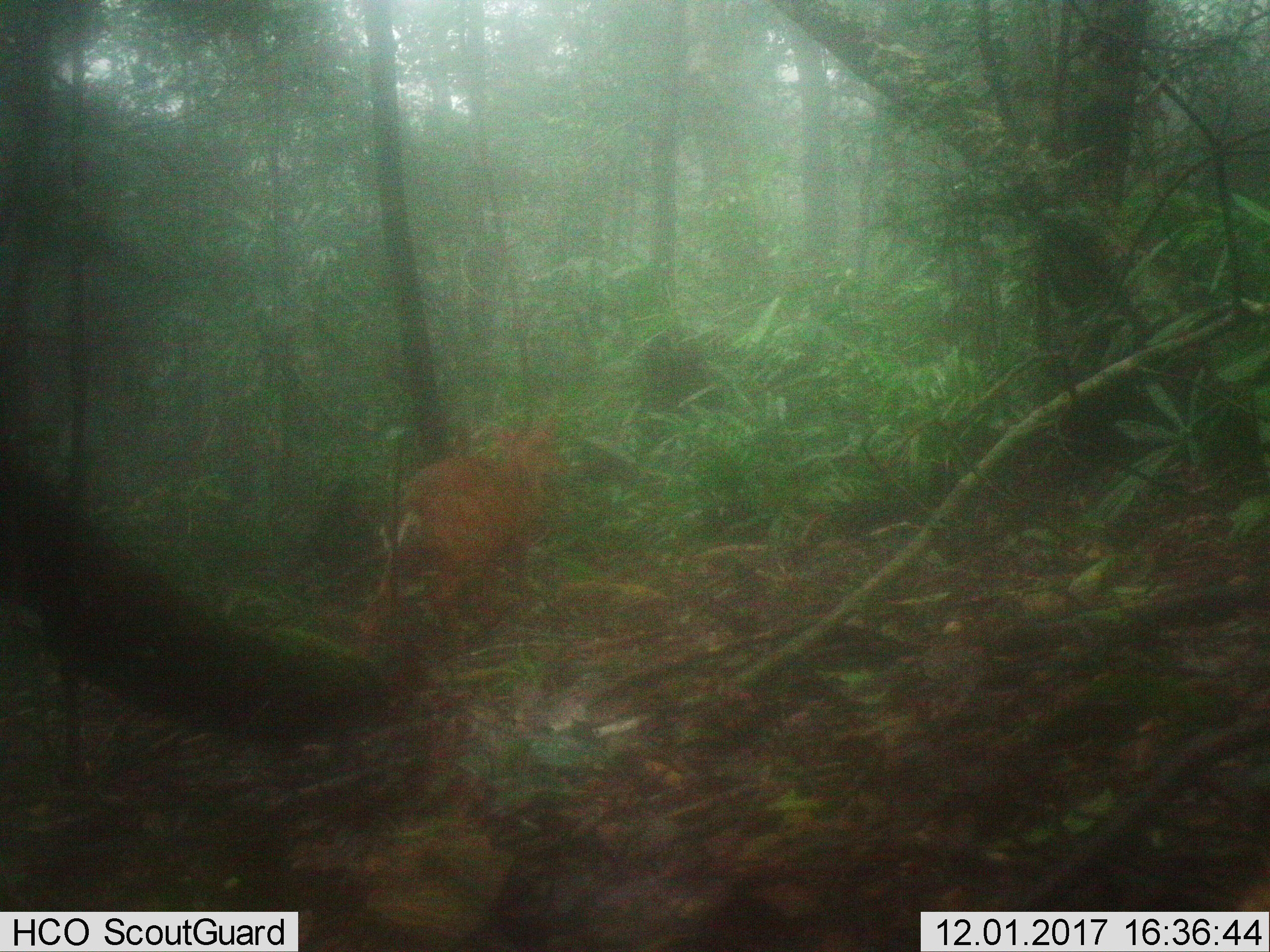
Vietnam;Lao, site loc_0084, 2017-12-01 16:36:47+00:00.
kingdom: Animalia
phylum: Chordata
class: Mammalia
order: Artiodactyla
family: Cervidae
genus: Muntiacus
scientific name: Muntiacus vuquangensis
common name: large-antlered muntjac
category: large antlered muntjac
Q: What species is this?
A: Large antlered muntjac (large-antlered muntjac) (Muntiacus vuquangensis).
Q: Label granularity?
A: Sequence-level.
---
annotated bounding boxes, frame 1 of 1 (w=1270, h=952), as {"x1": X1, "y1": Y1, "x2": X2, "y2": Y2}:
large antlered muntjac: {"x1": 363, "y1": 420, "x2": 564, "y2": 655}